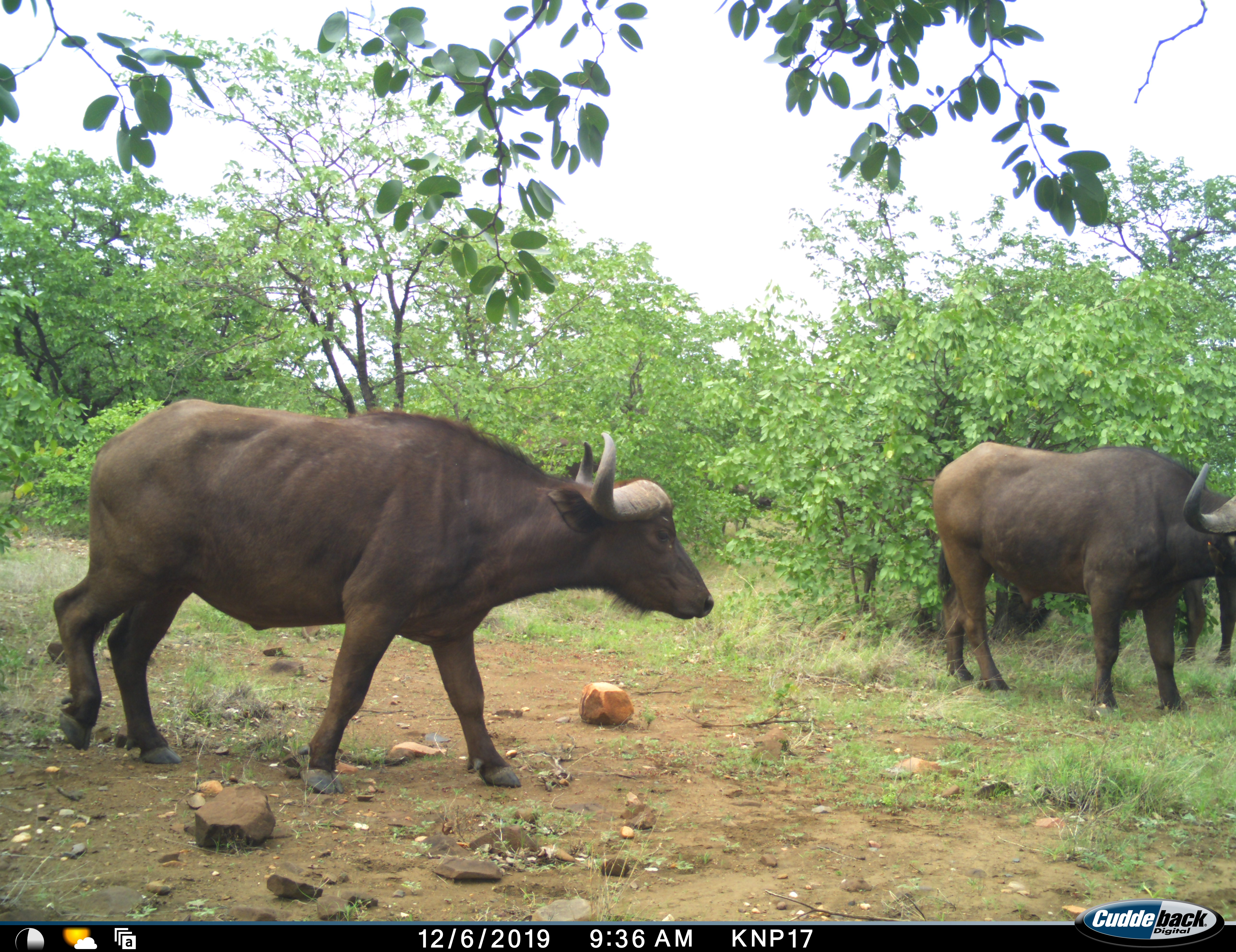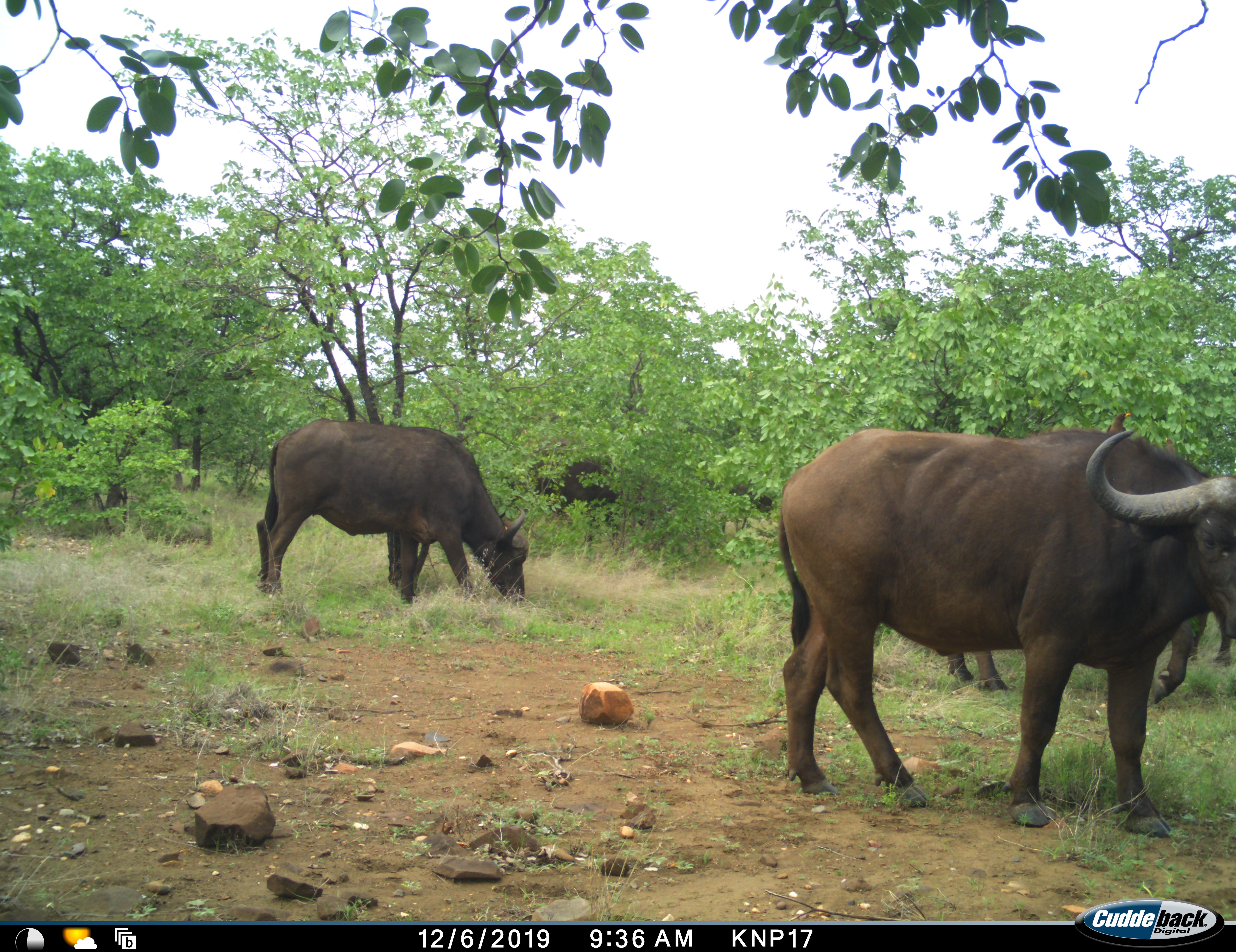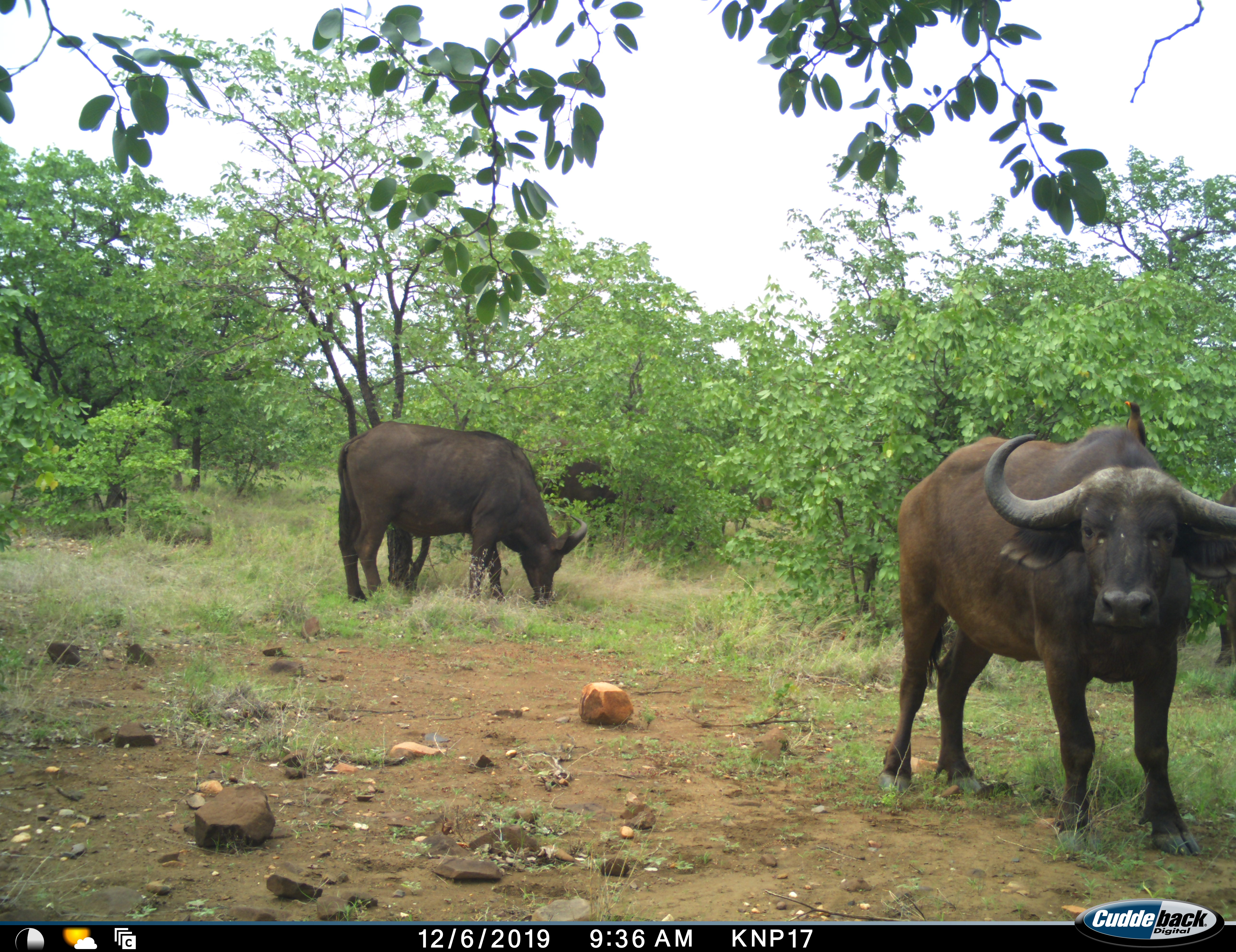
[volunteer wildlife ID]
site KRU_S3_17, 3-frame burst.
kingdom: Animalia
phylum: Chordata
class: Mammalia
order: Artiodactyla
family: Bovidae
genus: Syncerus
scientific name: Syncerus caffer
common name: african buffalo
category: buffalo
Buffalo (african buffalo) (Syncerus caffer), count 5. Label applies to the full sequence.